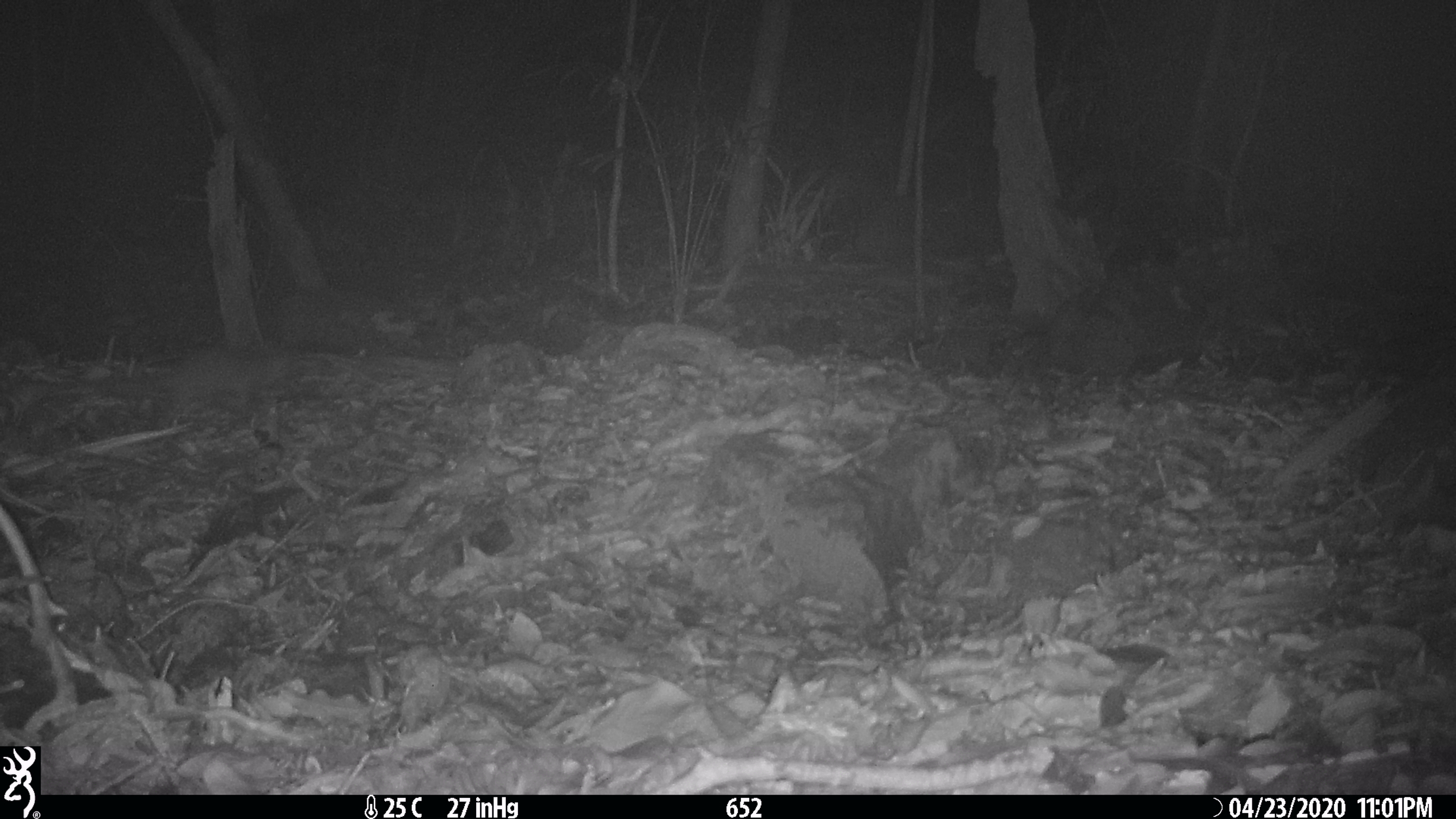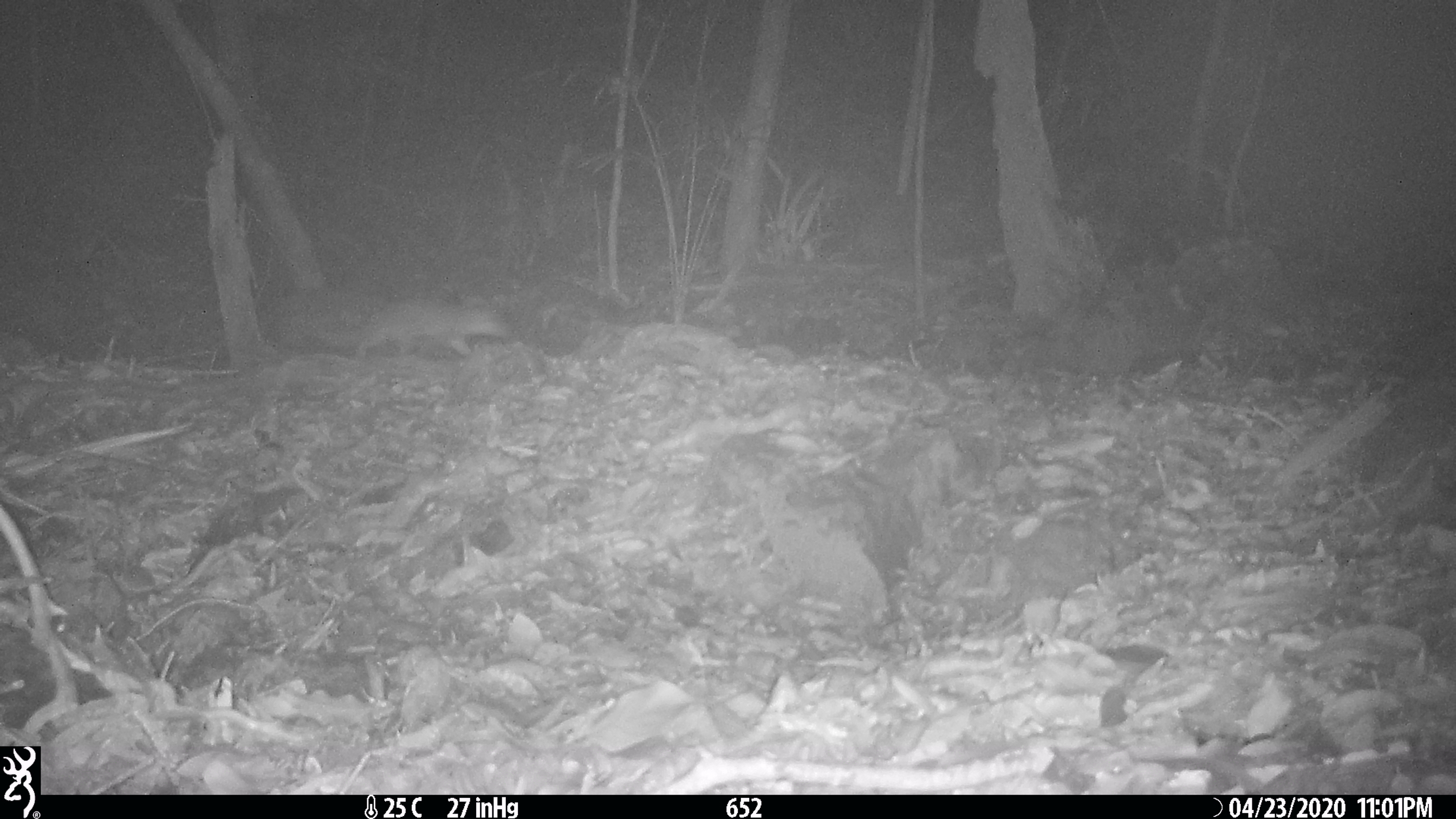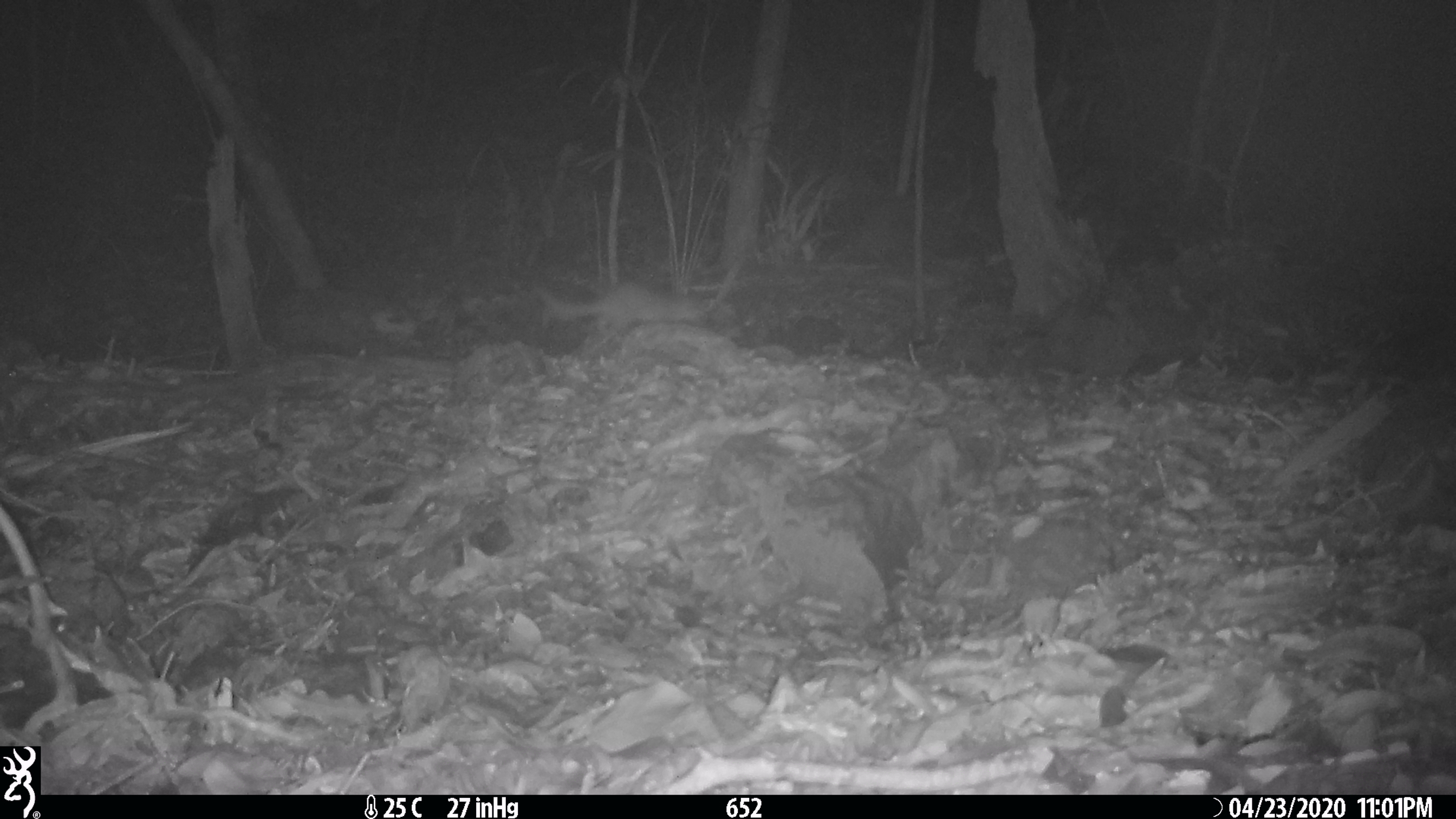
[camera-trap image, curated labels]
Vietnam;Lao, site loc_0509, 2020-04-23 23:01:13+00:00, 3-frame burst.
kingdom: Animalia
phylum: Chordata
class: Mammalia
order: Carnivora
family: Mustelidae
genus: Melogale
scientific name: Melogale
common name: ferret badger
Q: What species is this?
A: Ferret badger (Melogale).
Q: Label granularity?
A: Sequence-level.